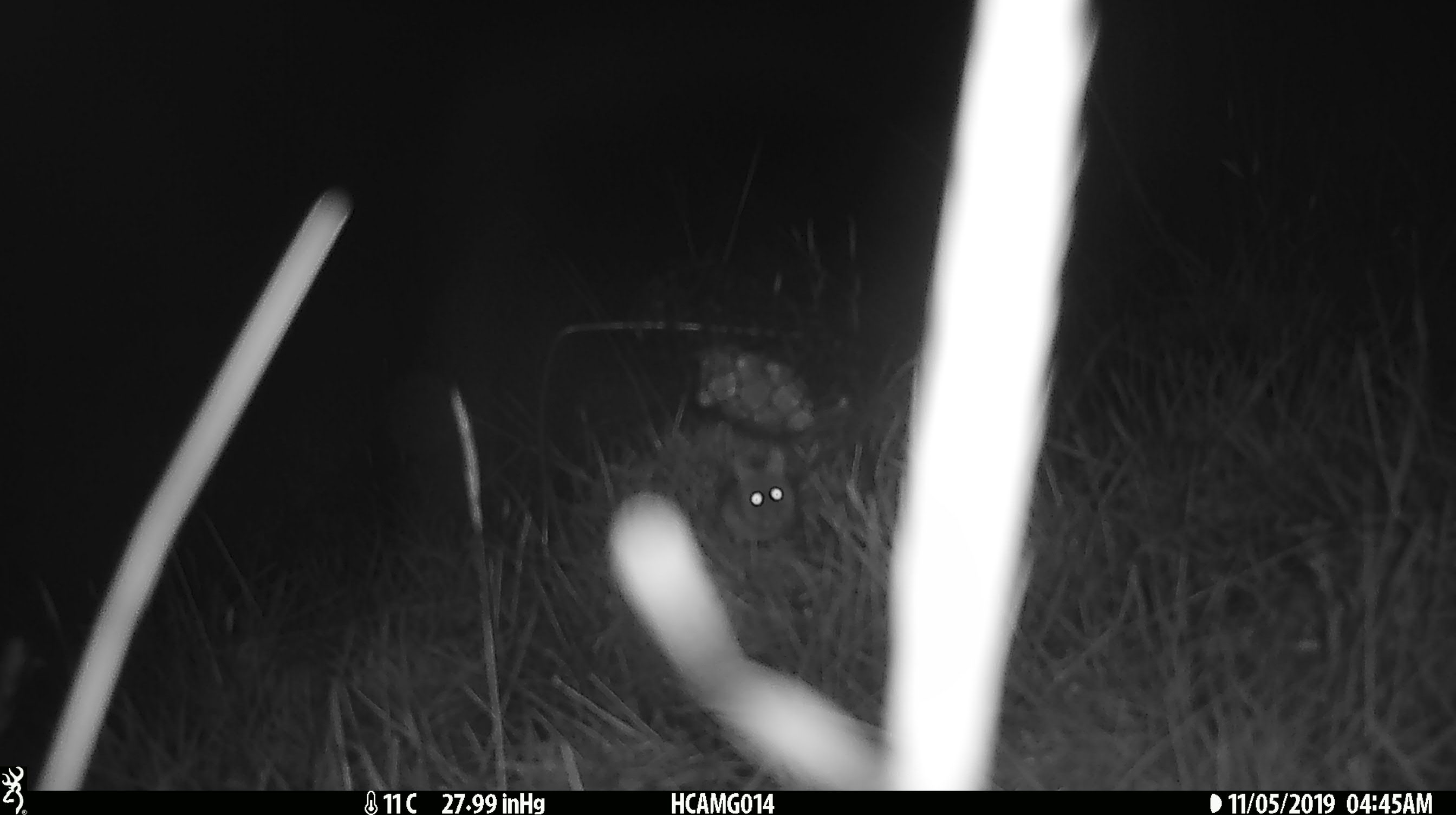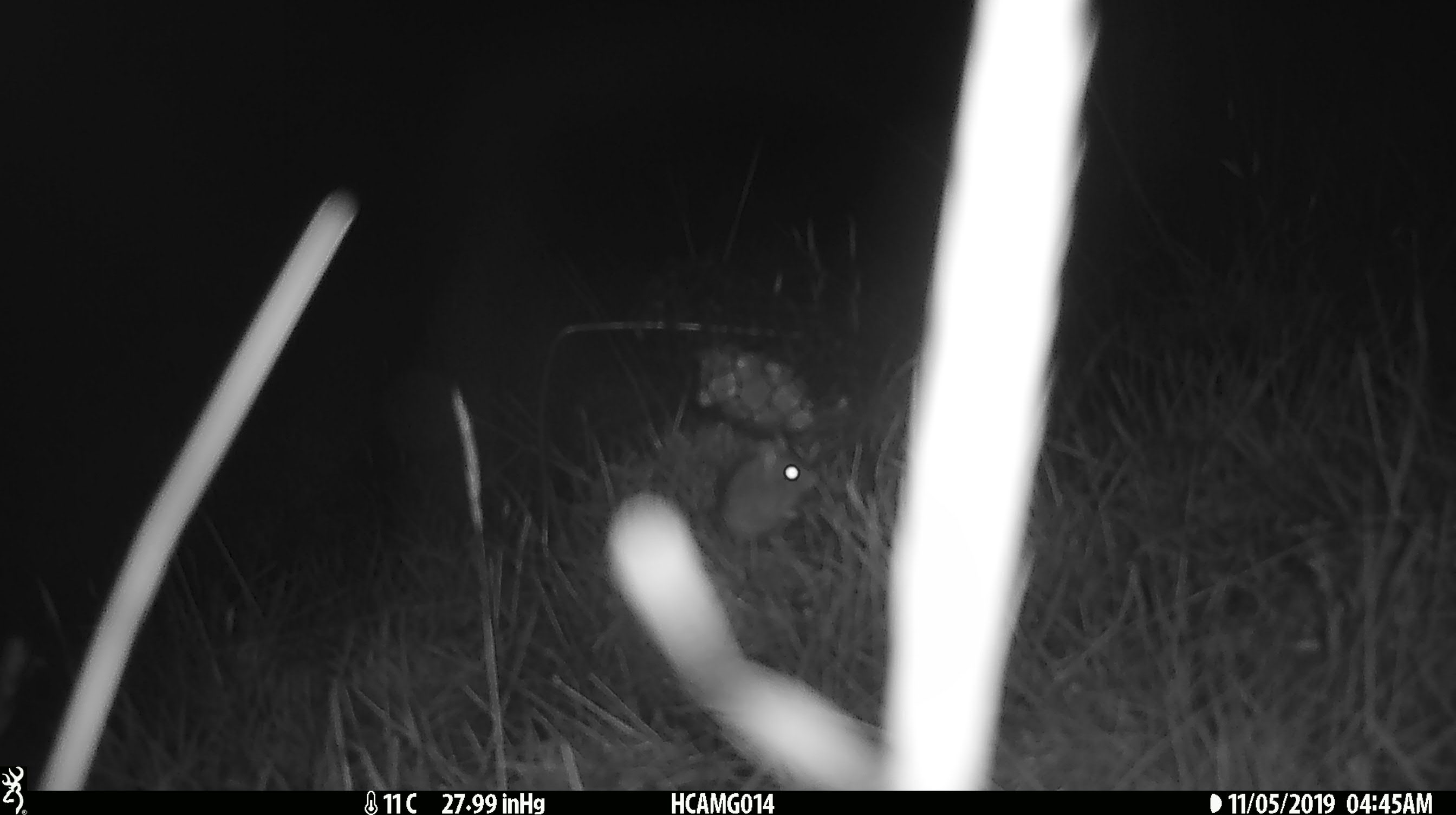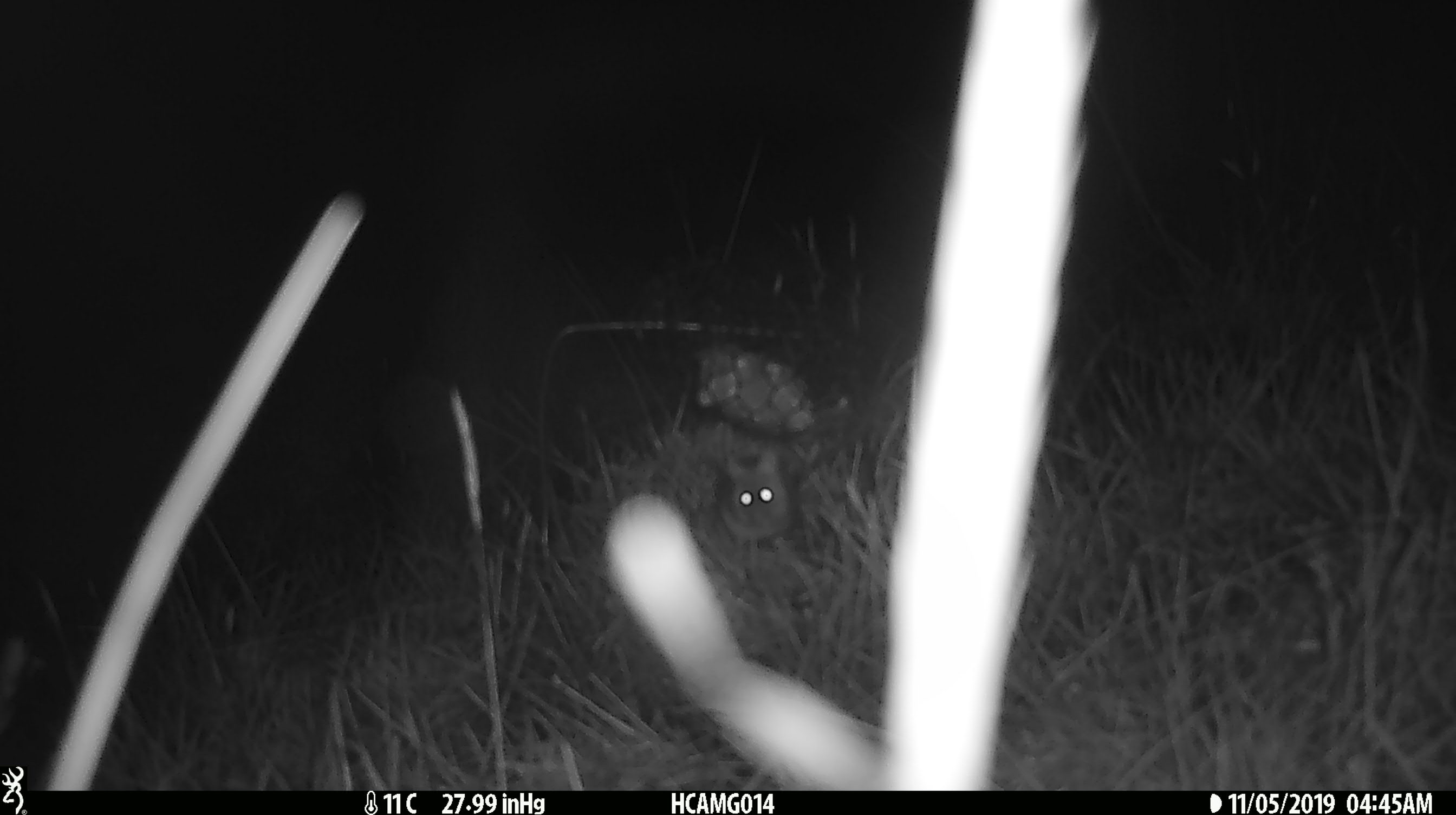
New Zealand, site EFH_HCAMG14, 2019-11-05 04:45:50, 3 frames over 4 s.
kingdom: Animalia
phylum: Chordata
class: Mammalia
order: Rodentia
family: Muridae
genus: Mus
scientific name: Mus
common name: mouse